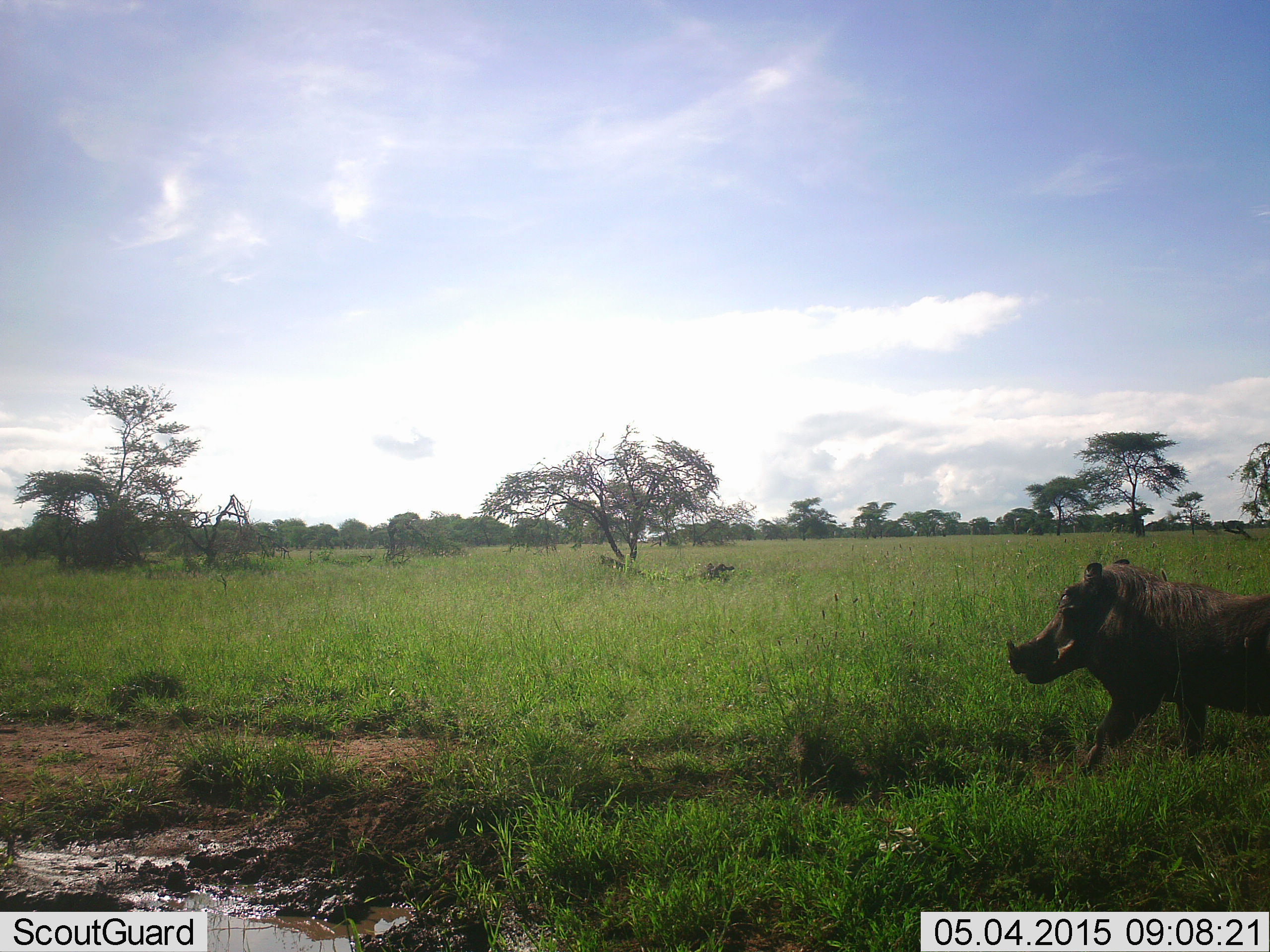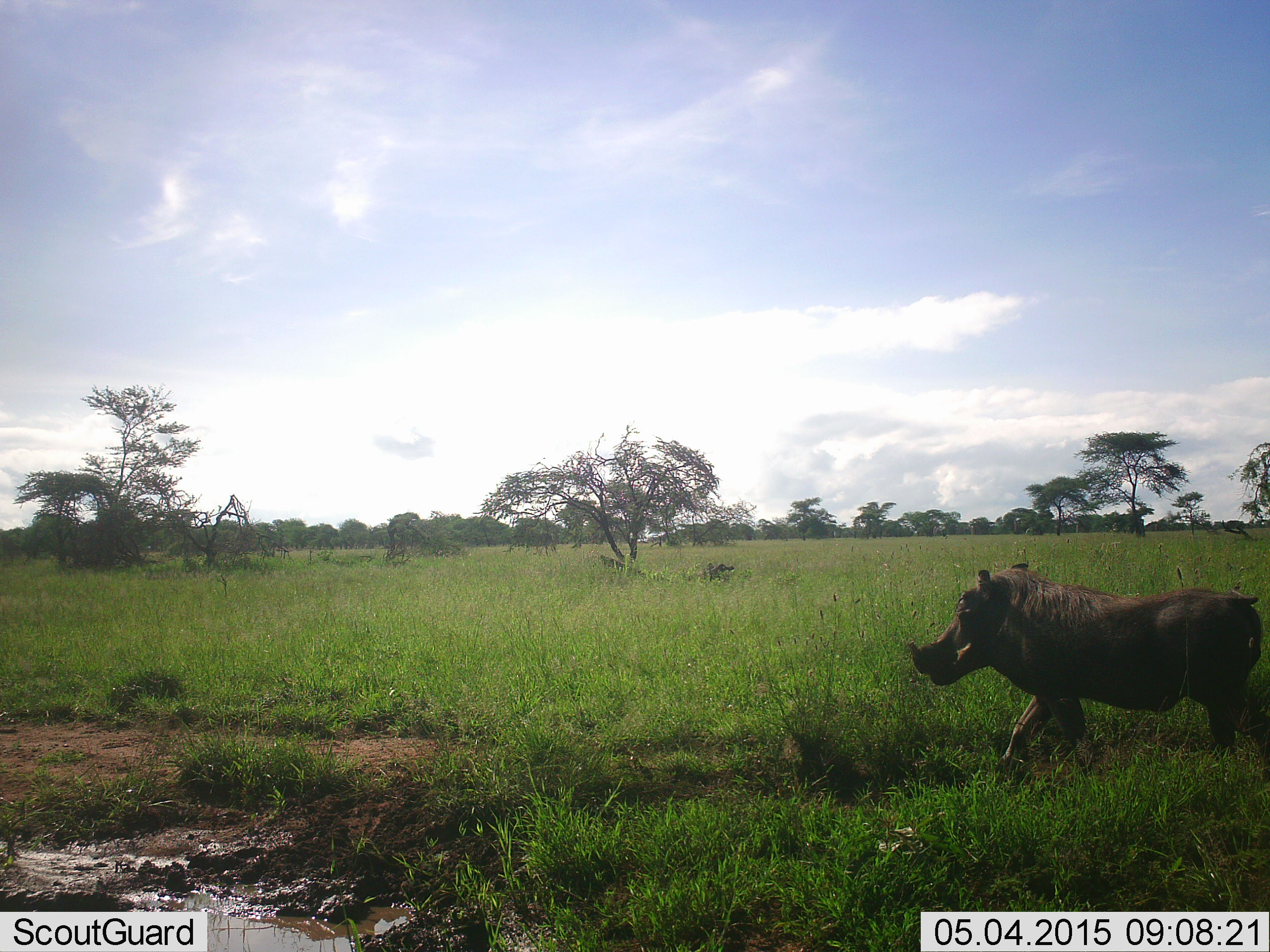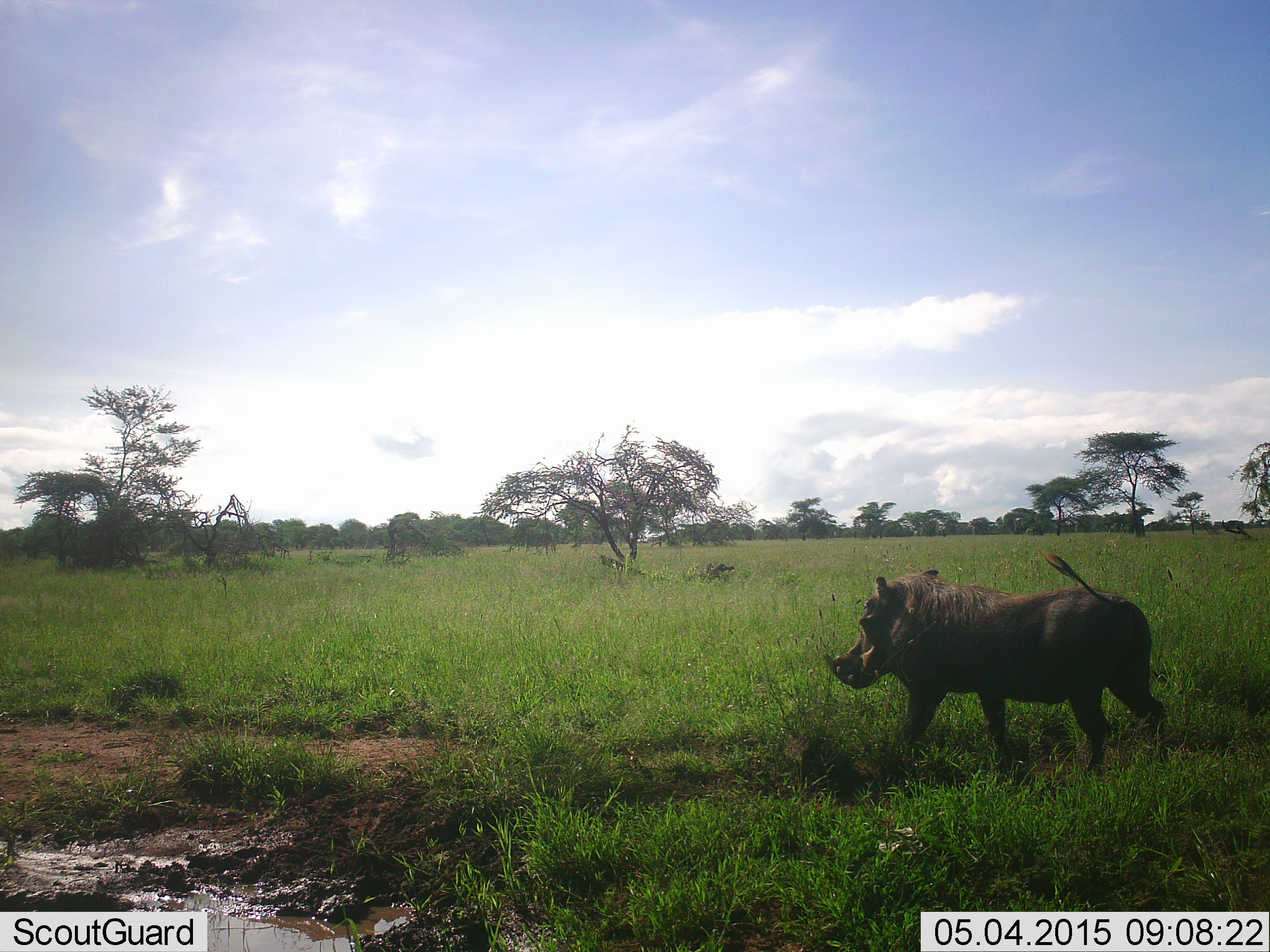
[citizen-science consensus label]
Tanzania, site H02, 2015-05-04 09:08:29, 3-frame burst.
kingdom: Animalia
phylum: Chordata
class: Mammalia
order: Artiodactyla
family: Suidae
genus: Phacochoerus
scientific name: Phacochoerus africanus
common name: warthog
Warthog (Phacochoerus africanus), count 1. Behavior (volunteer vote fractions): standing 0%, resting 0%, moving 100%, interacting 0%. Young present (vote fraction): 0%. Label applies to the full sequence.